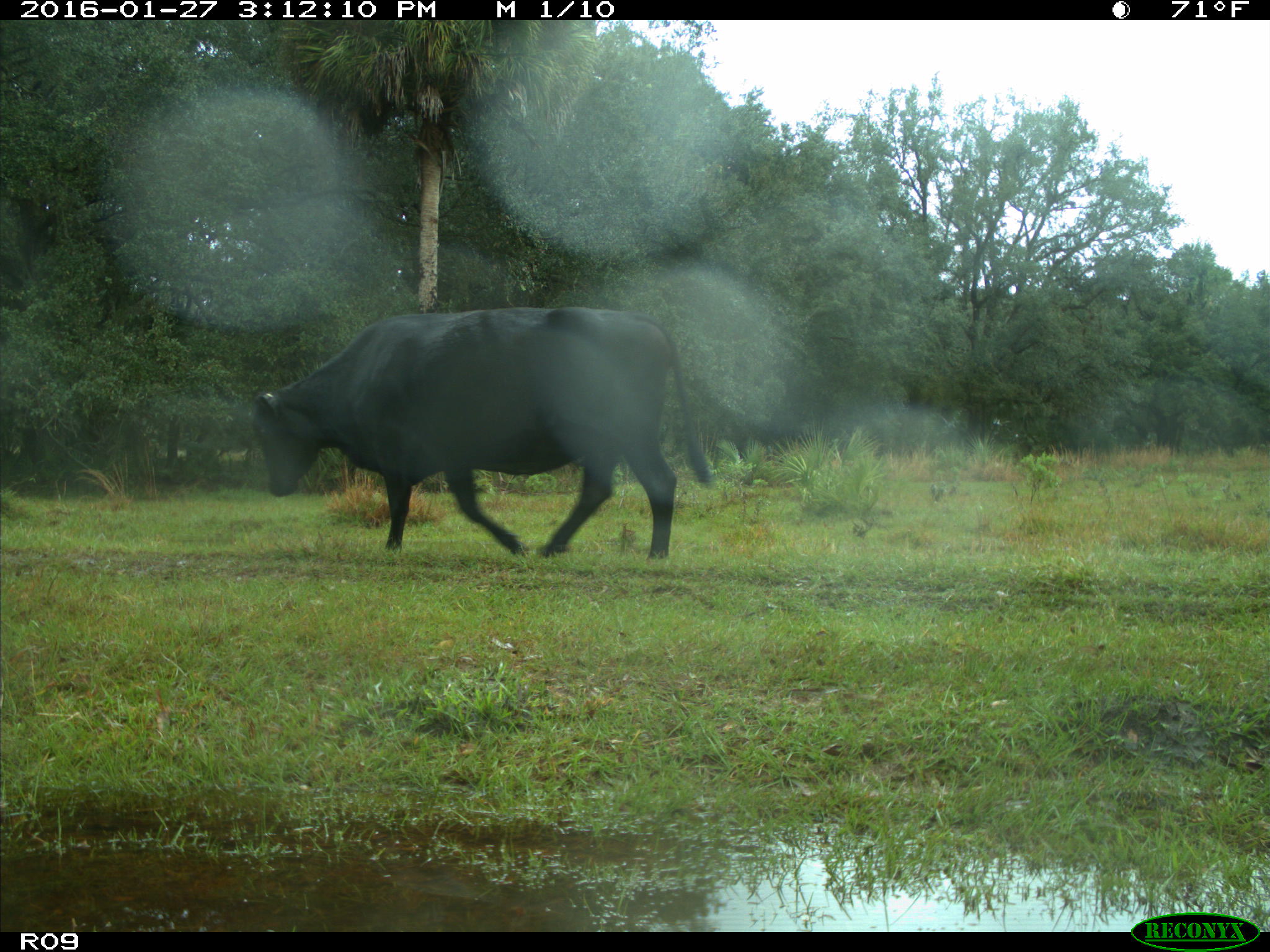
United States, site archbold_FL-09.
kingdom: Animalia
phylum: Chordata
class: Mammalia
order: Artiodactyla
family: Bovidae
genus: Bos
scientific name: Bos taurus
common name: domestic cow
Bos taurus (domestic cow).